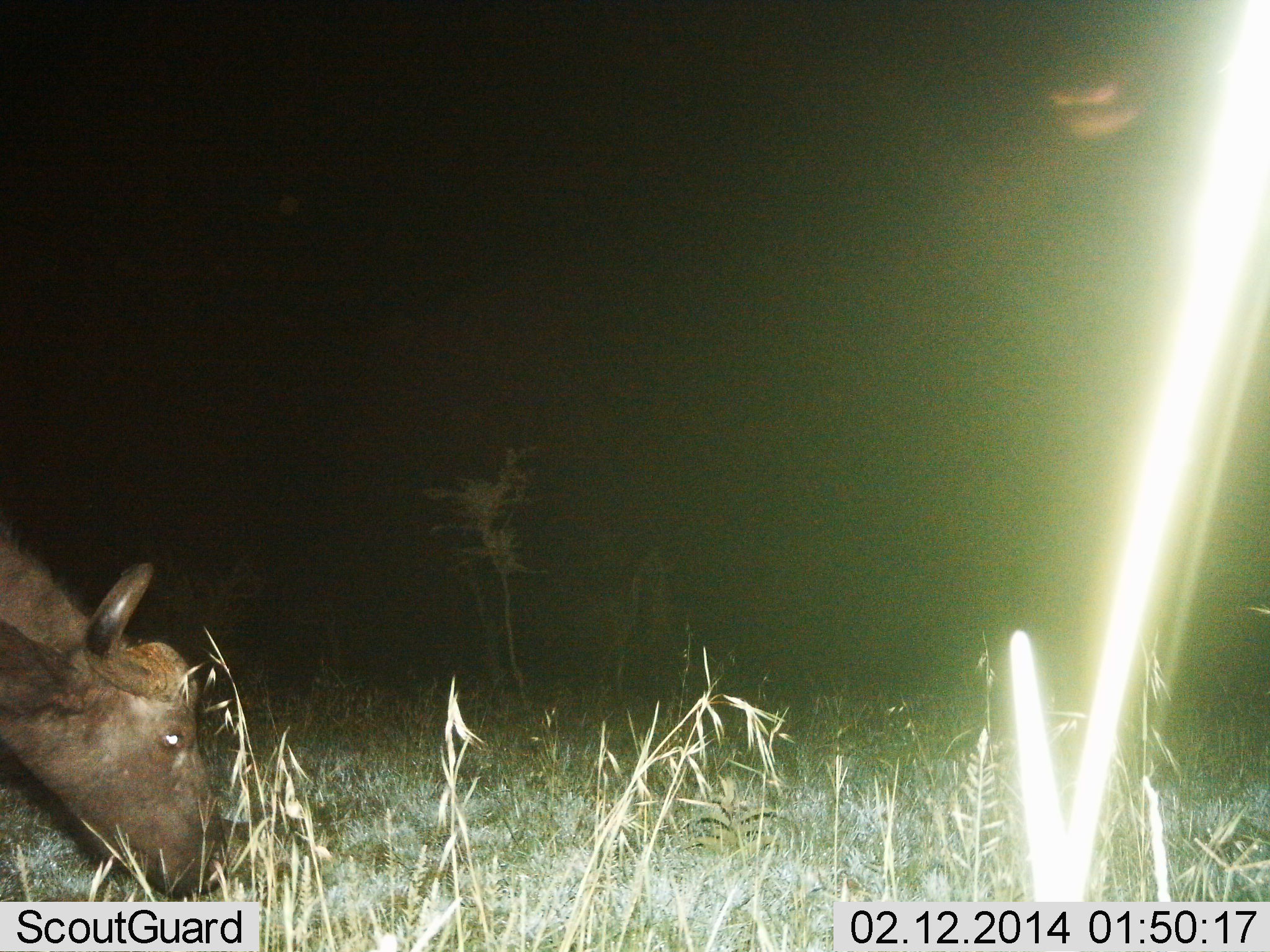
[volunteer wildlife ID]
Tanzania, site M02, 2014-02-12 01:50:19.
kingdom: Animalia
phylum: Chordata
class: Mammalia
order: Artiodactyla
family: Bovidae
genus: Syncerus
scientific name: Syncerus caffer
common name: cape buffalo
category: buffalo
Buffalo (cape buffalo) (Syncerus caffer), count 1. Behavior (volunteer vote fractions): standing 20%, resting 0%, moving 0%, interacting 0%. Young present (vote fraction): 10%. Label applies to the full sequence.